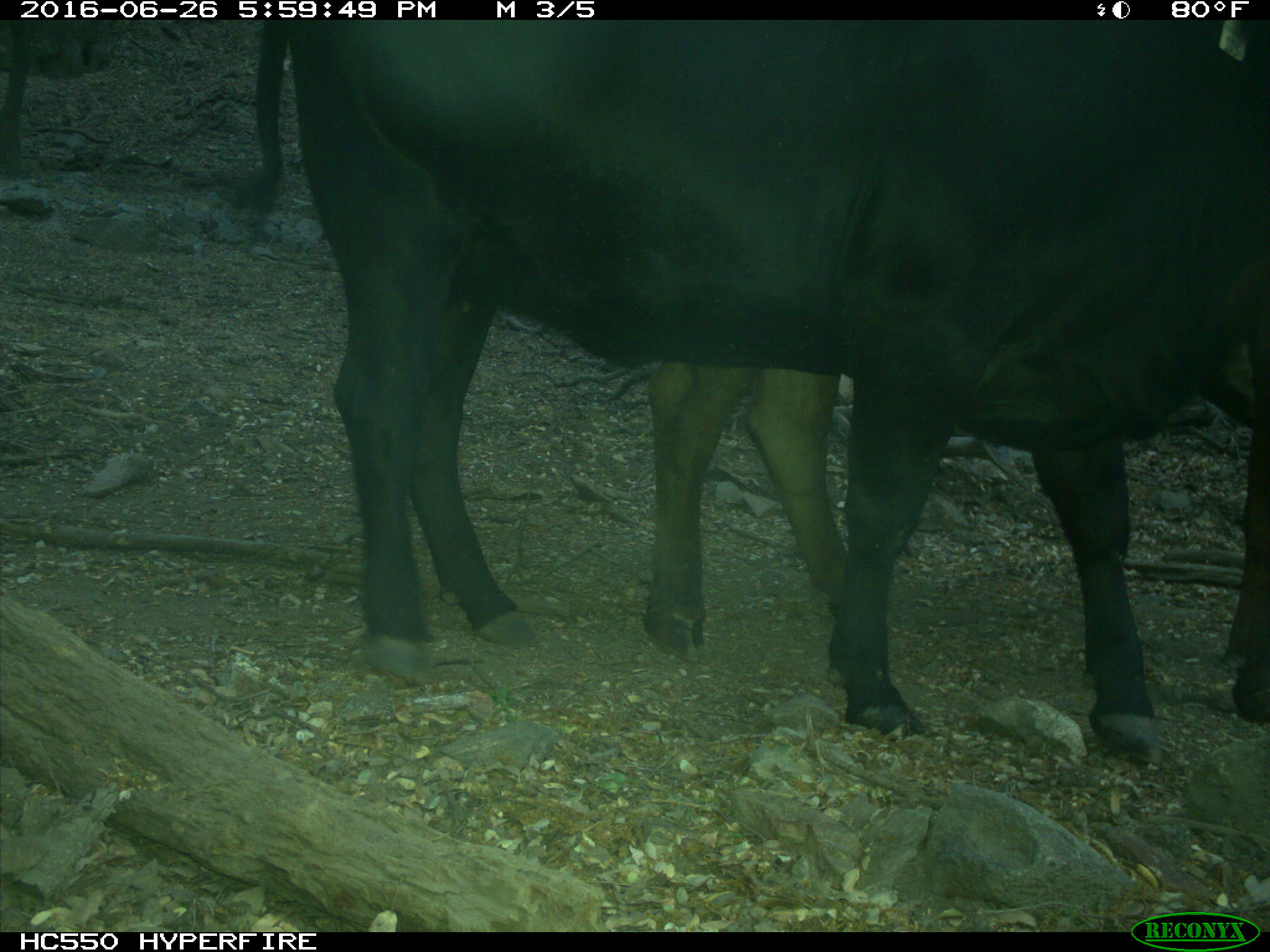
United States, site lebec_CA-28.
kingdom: Animalia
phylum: Chordata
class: Mammalia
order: Artiodactyla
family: Bovidae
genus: Bos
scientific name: Bos taurus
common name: domestic cow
Bos taurus (domestic cow).